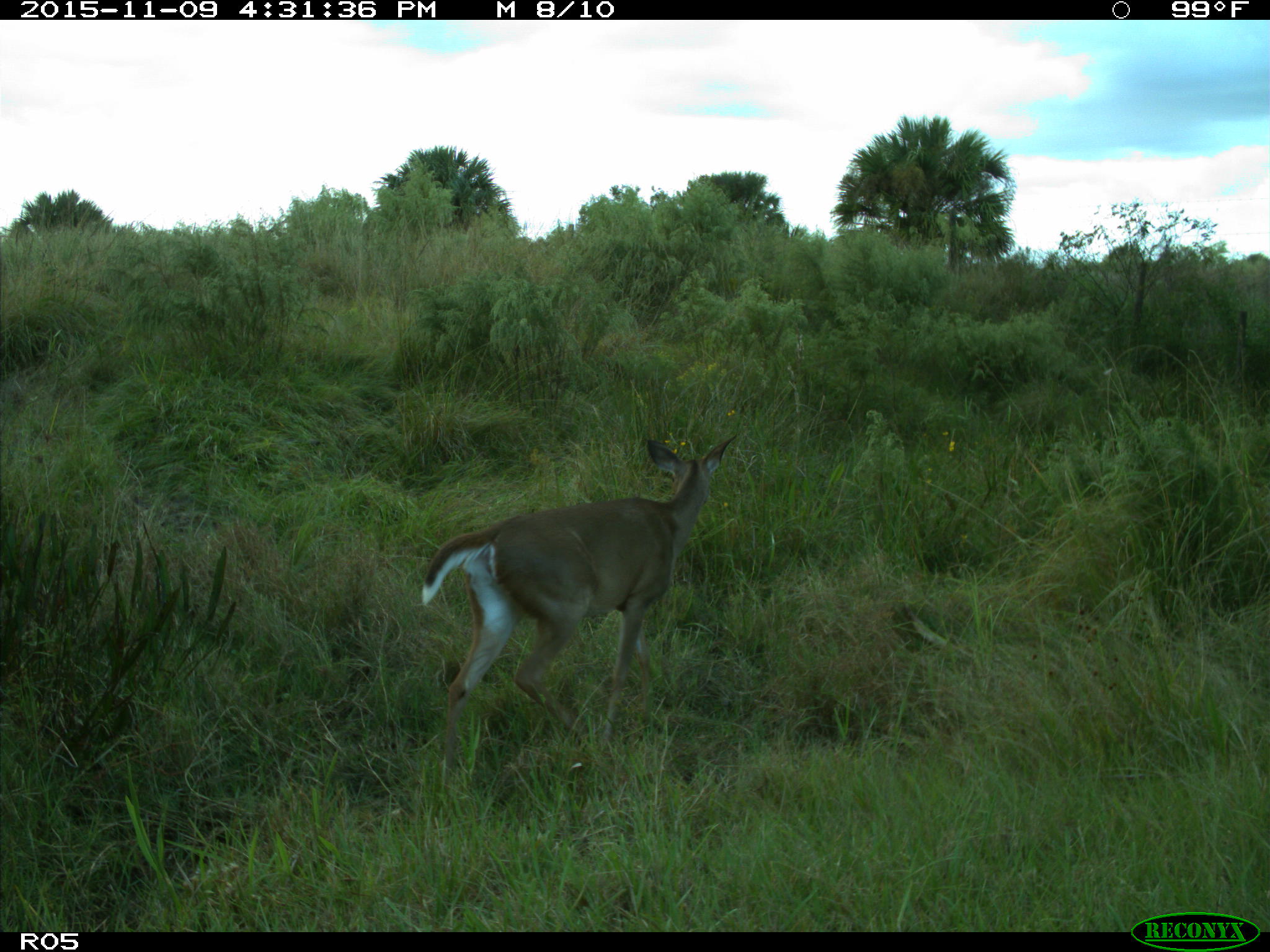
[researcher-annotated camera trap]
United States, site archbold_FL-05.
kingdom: Animalia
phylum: Chordata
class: Mammalia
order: Artiodactyla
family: Cervidae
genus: Odocoileus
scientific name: Odocoileus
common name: deer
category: unidentified deer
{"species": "unidentified deer (deer) (Odocoileus)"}